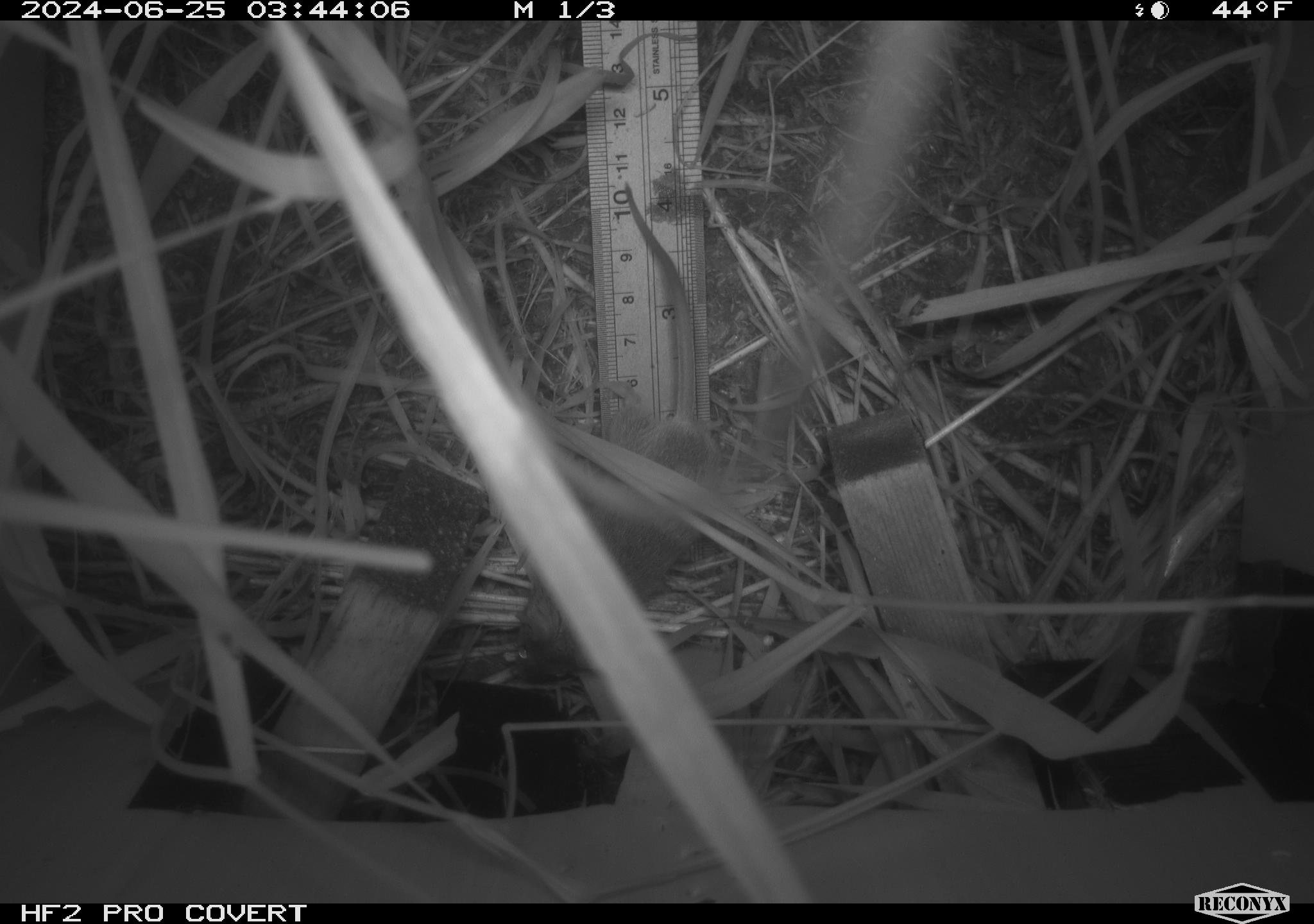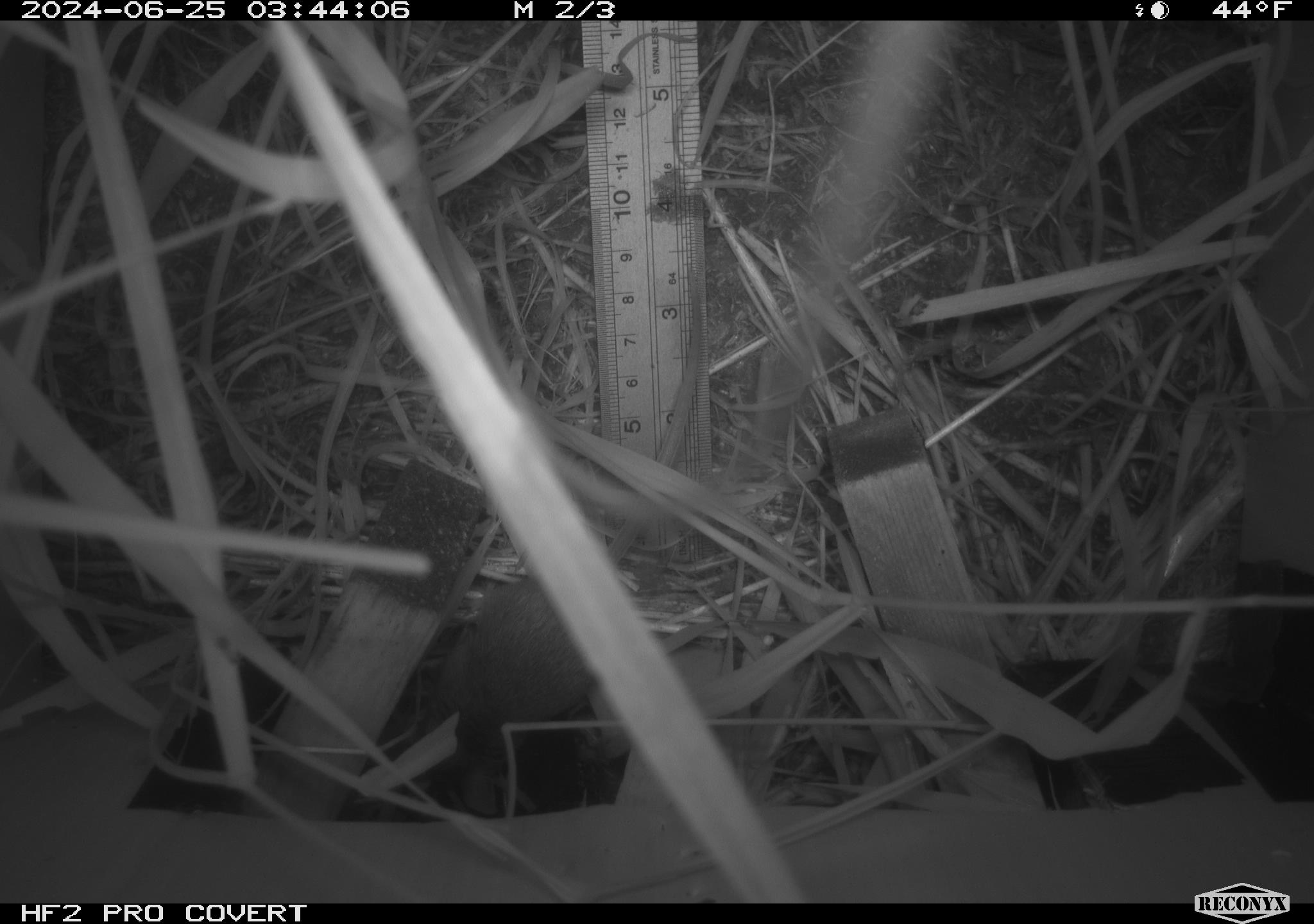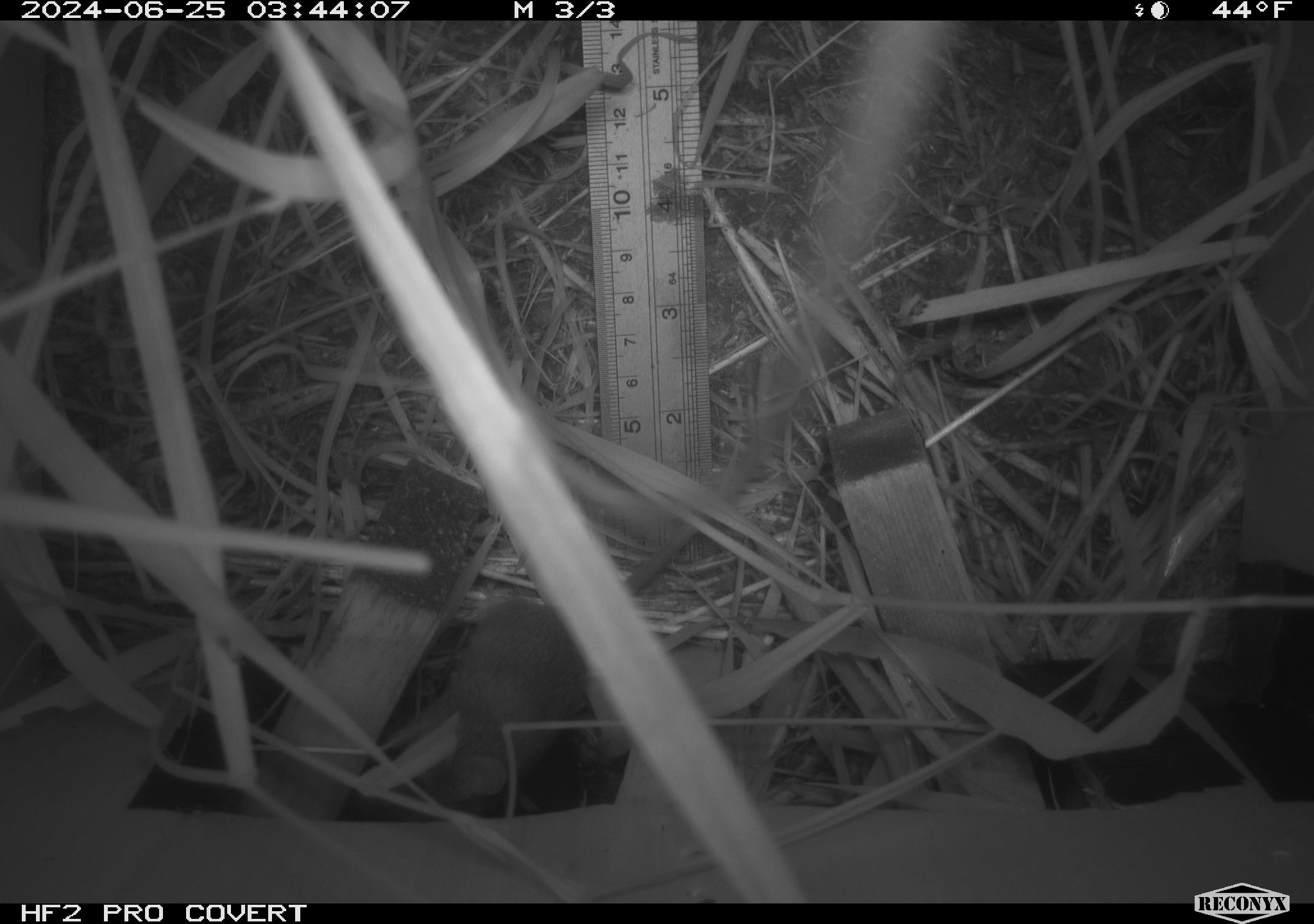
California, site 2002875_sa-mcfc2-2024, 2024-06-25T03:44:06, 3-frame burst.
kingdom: Animalia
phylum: Chordata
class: Mammalia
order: Rodentia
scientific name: Rodentia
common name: rodent